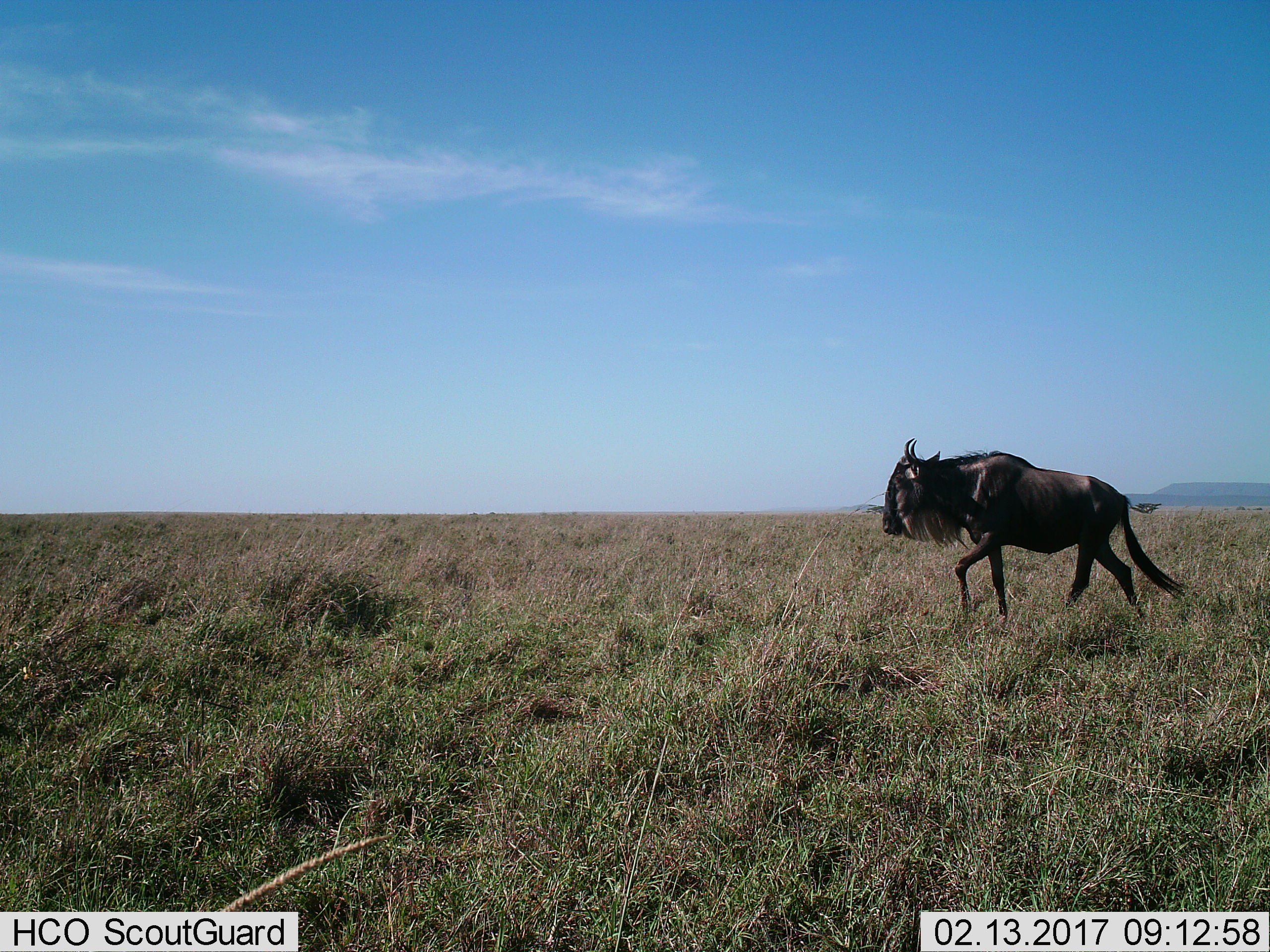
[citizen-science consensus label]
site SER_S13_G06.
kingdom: Animalia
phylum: Chordata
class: Mammalia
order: Artiodactyla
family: Bovidae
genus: Connochaetes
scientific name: Connochaetes taurinus taurinus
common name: blue wildebeest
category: wildebeestblue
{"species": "wildebeestblue (blue wildebeest) (Connochaetes taurinus taurinus)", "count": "1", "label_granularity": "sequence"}